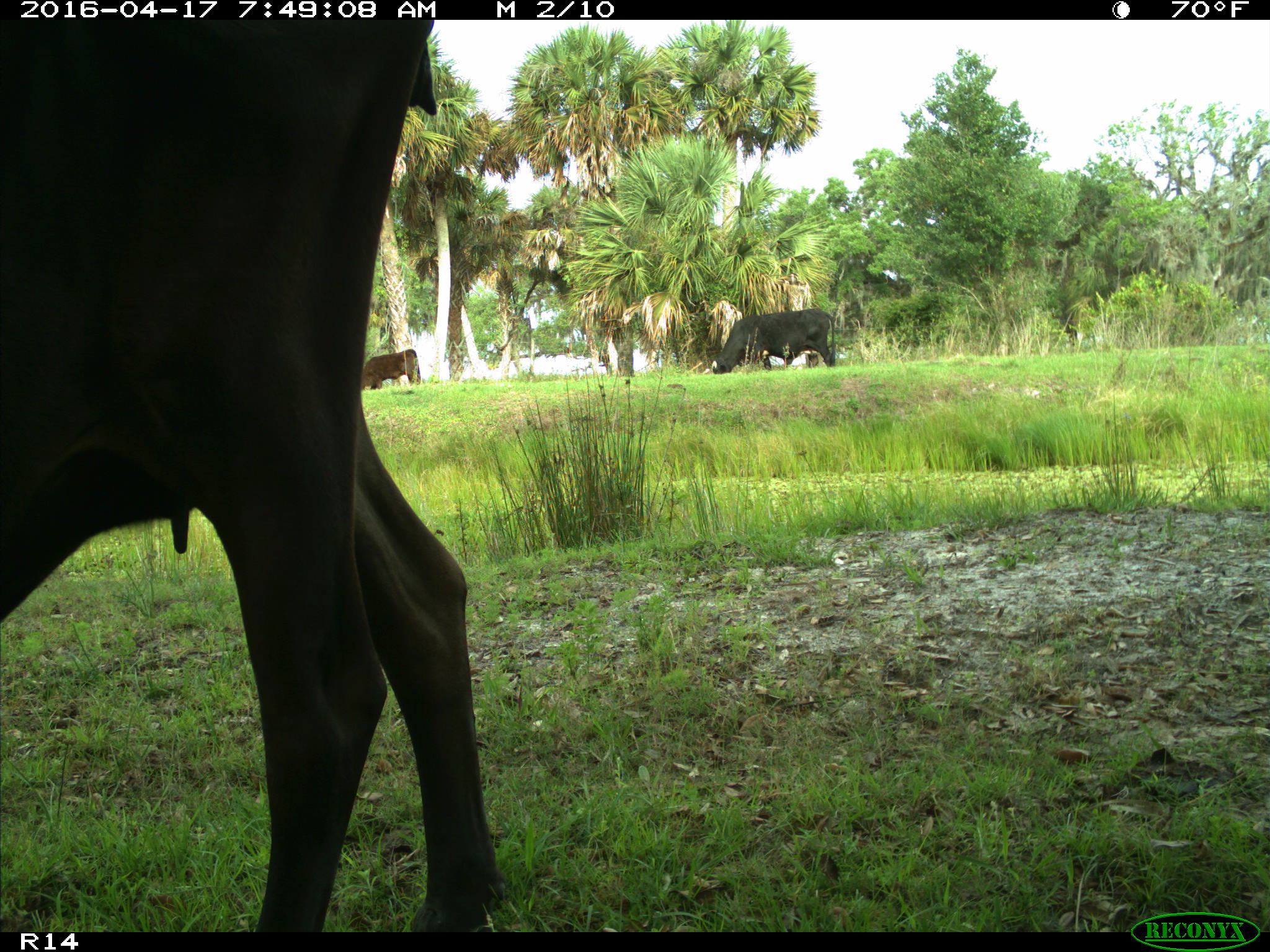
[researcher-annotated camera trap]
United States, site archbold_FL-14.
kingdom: Animalia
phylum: Chordata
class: Mammalia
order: Artiodactyla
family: Bovidae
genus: Bos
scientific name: Bos taurus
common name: domestic cow